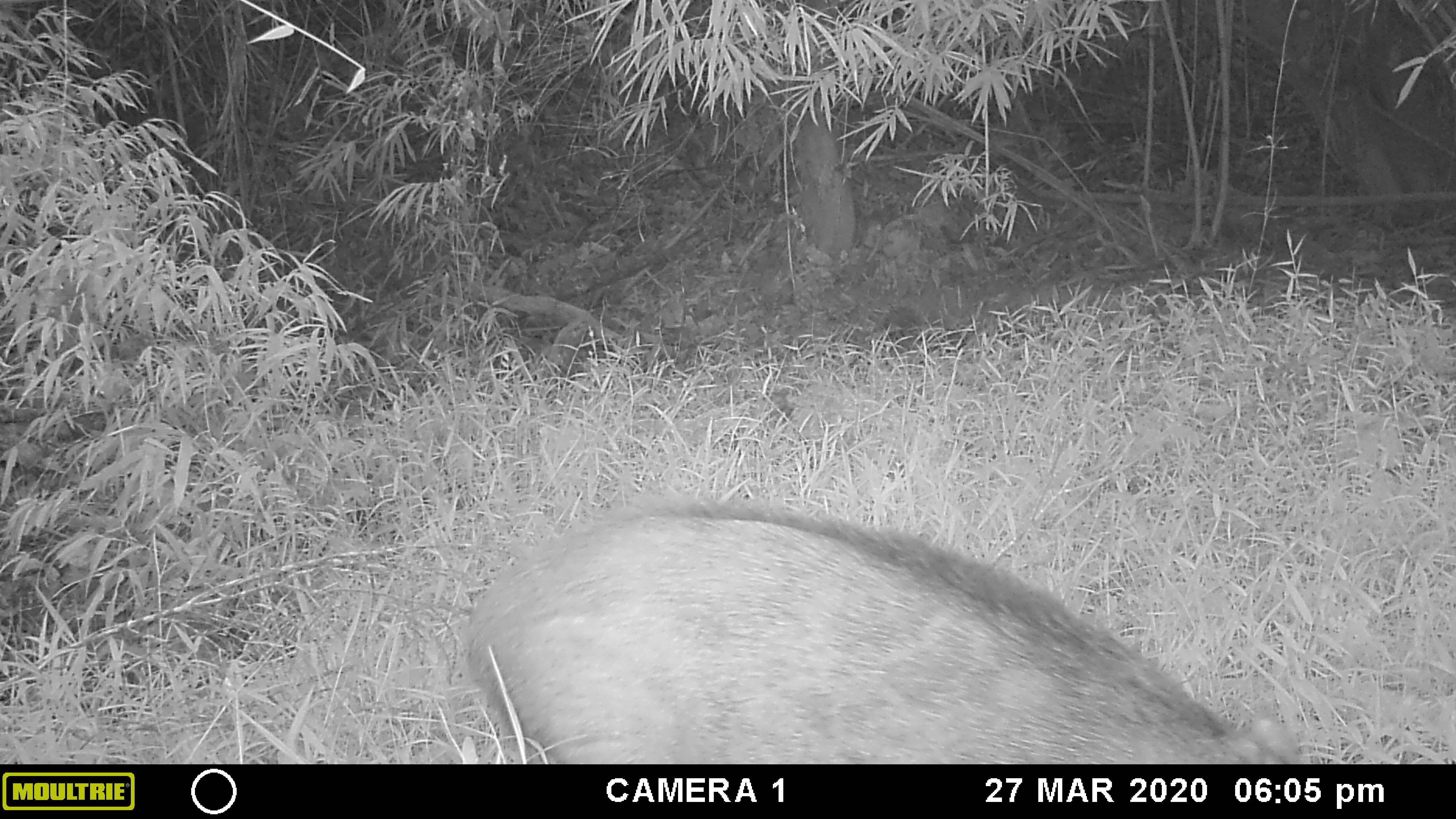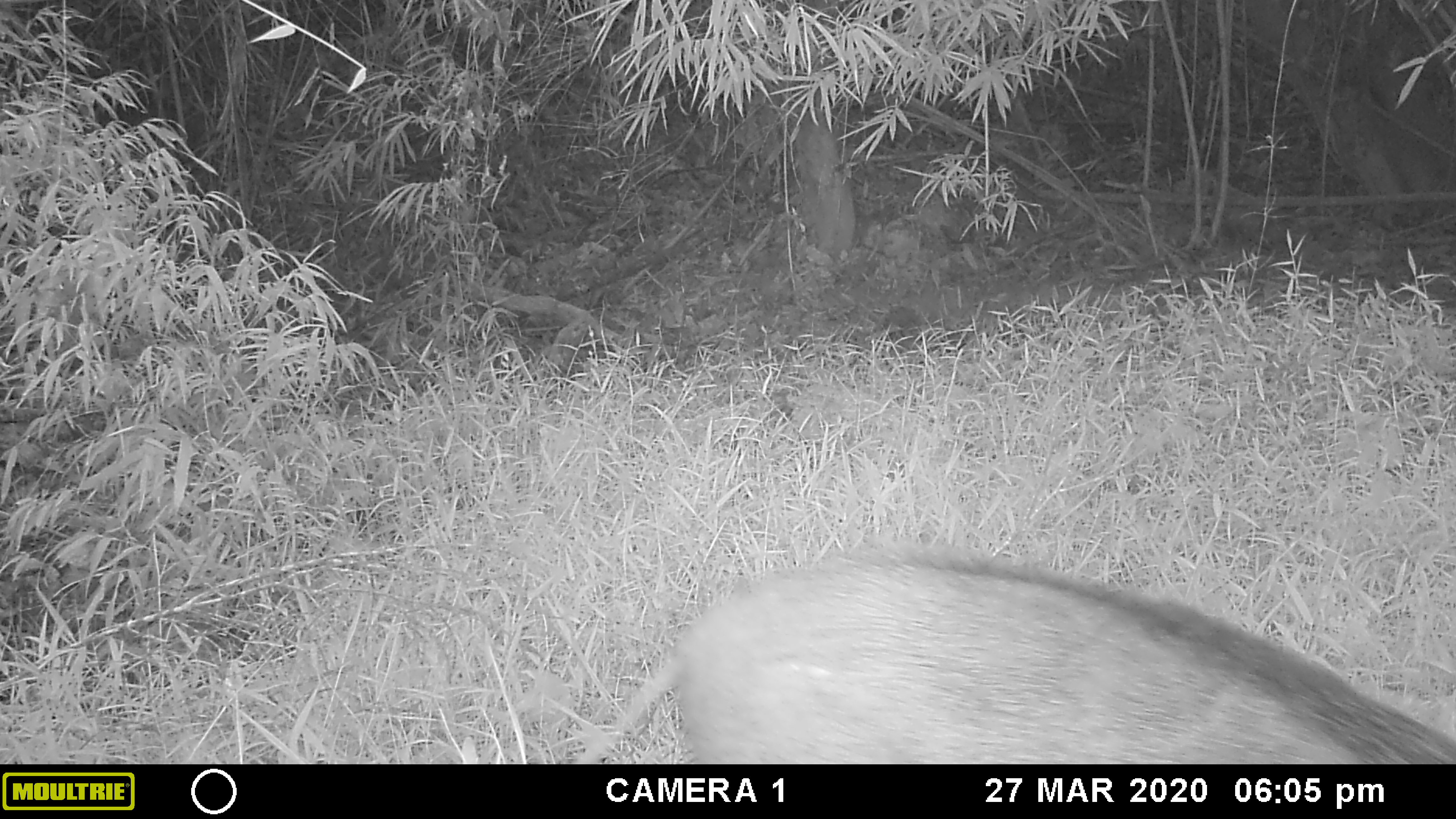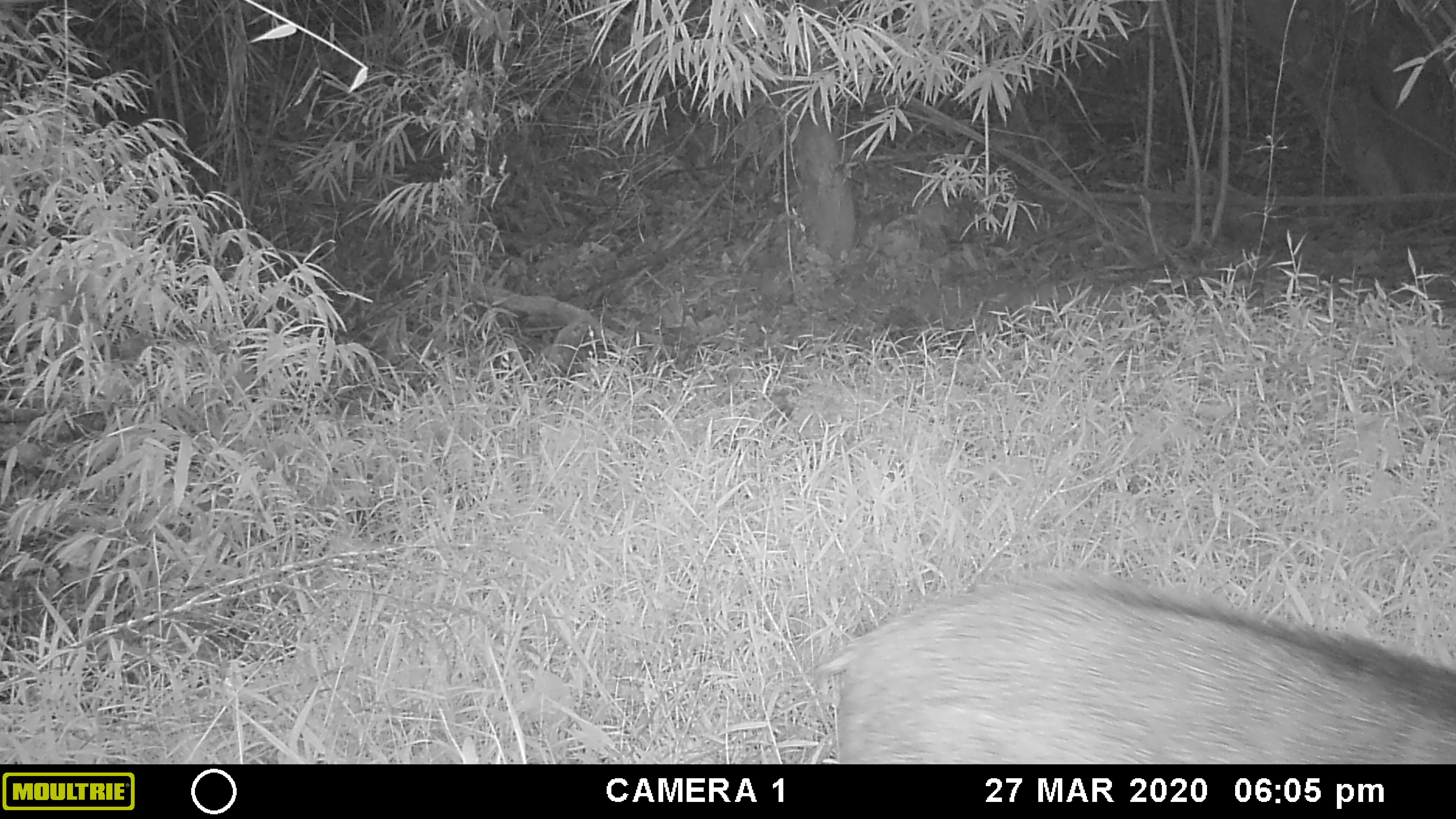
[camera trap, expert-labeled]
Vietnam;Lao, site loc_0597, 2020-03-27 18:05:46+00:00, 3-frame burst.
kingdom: Animalia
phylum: Chordata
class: Mammalia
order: Artiodactyla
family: Suidae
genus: Sus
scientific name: Sus scrofa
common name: eurasian wild pig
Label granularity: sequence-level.